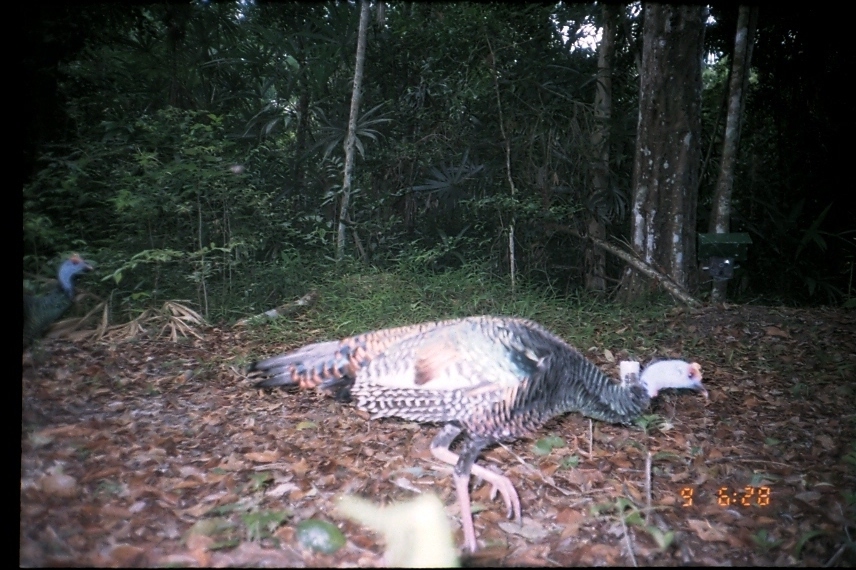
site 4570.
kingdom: Animalia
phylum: Chordata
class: Aves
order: Galliformes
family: Phasianidae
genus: Meleagris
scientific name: Meleagris ocellata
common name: ocellated turkey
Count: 1.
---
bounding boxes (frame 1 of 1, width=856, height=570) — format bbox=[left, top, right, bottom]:
meleagris ocellata: bbox=[246, 315, 708, 557]; bbox=[23, 255, 93, 352]